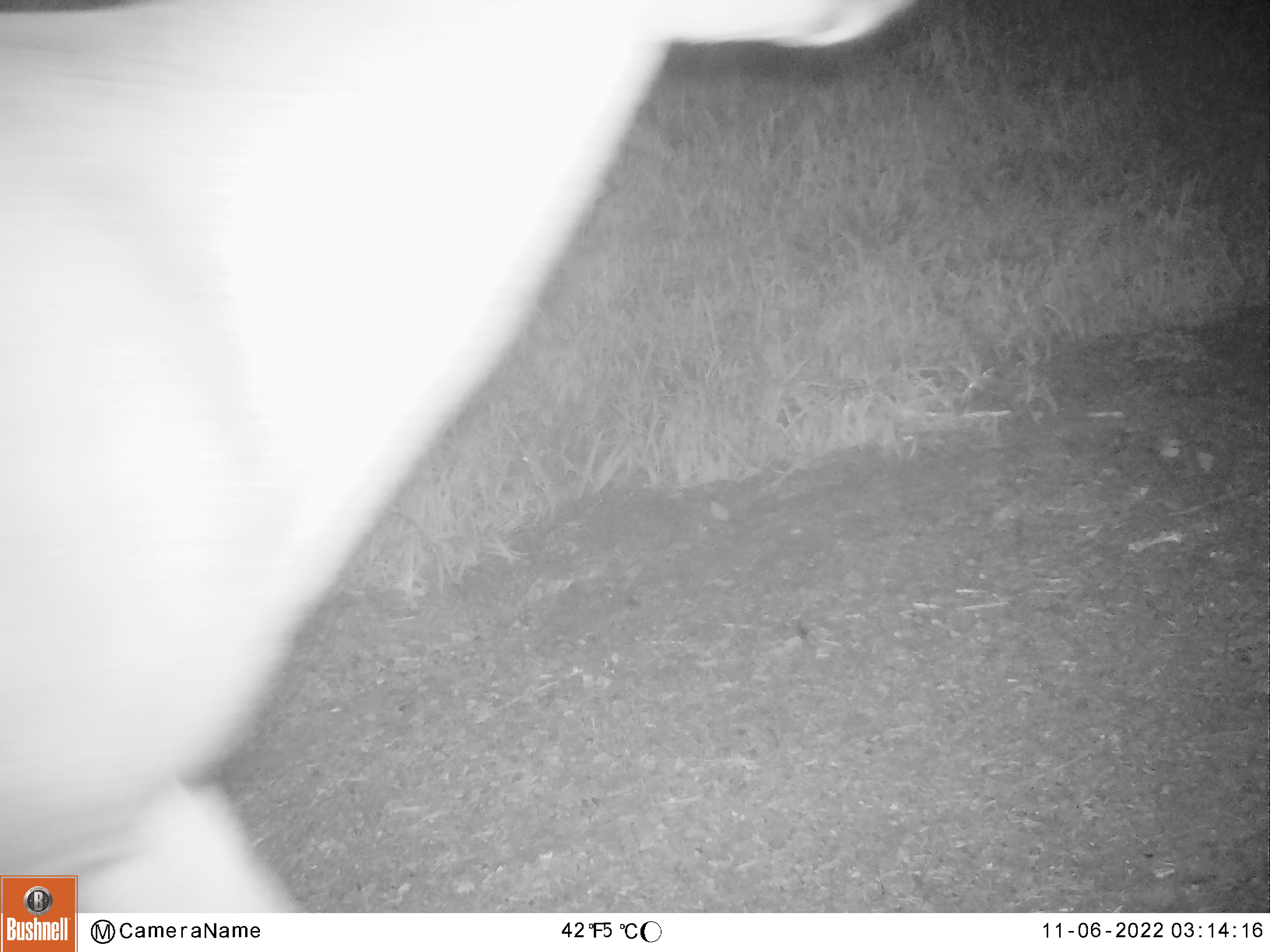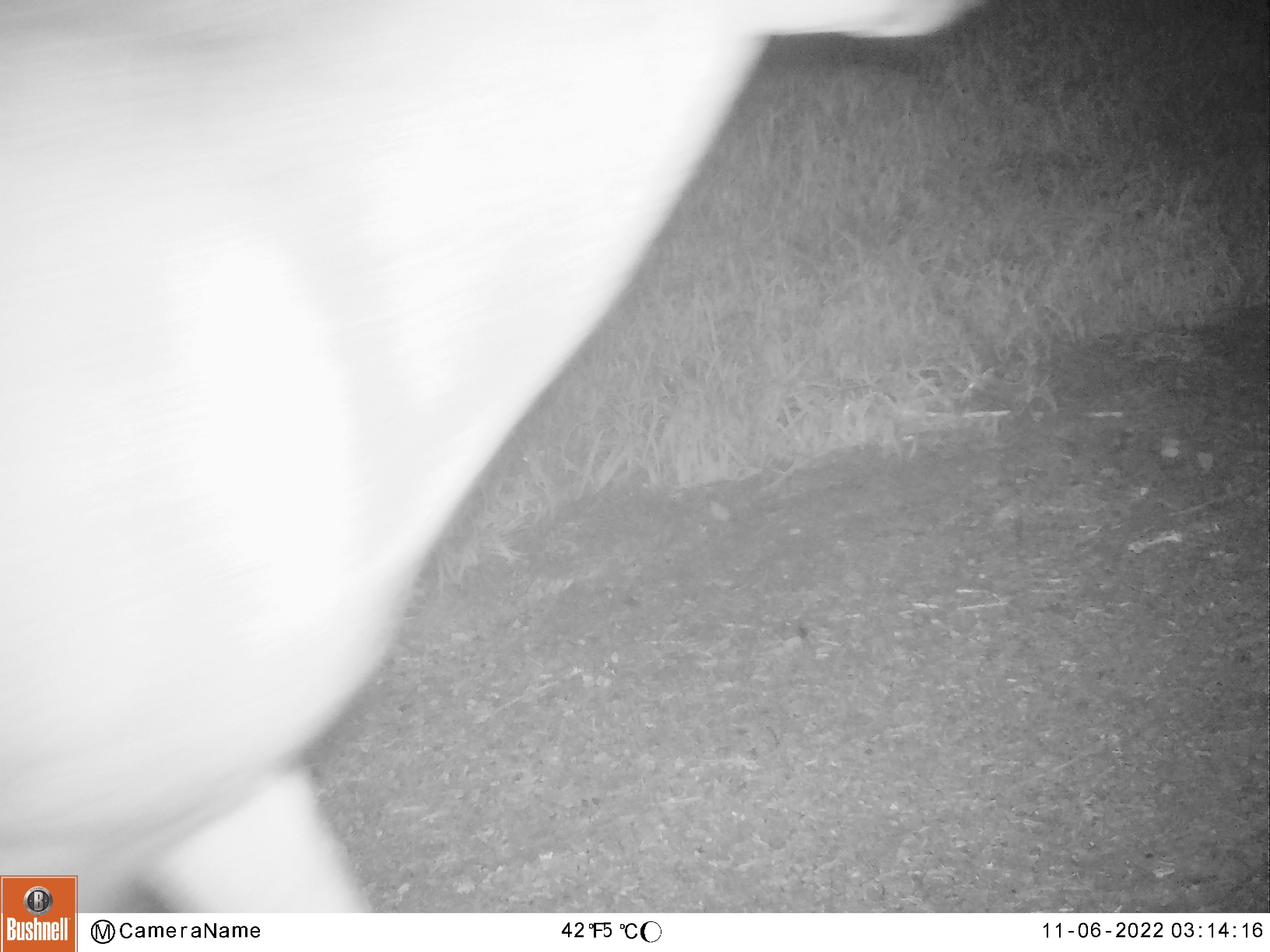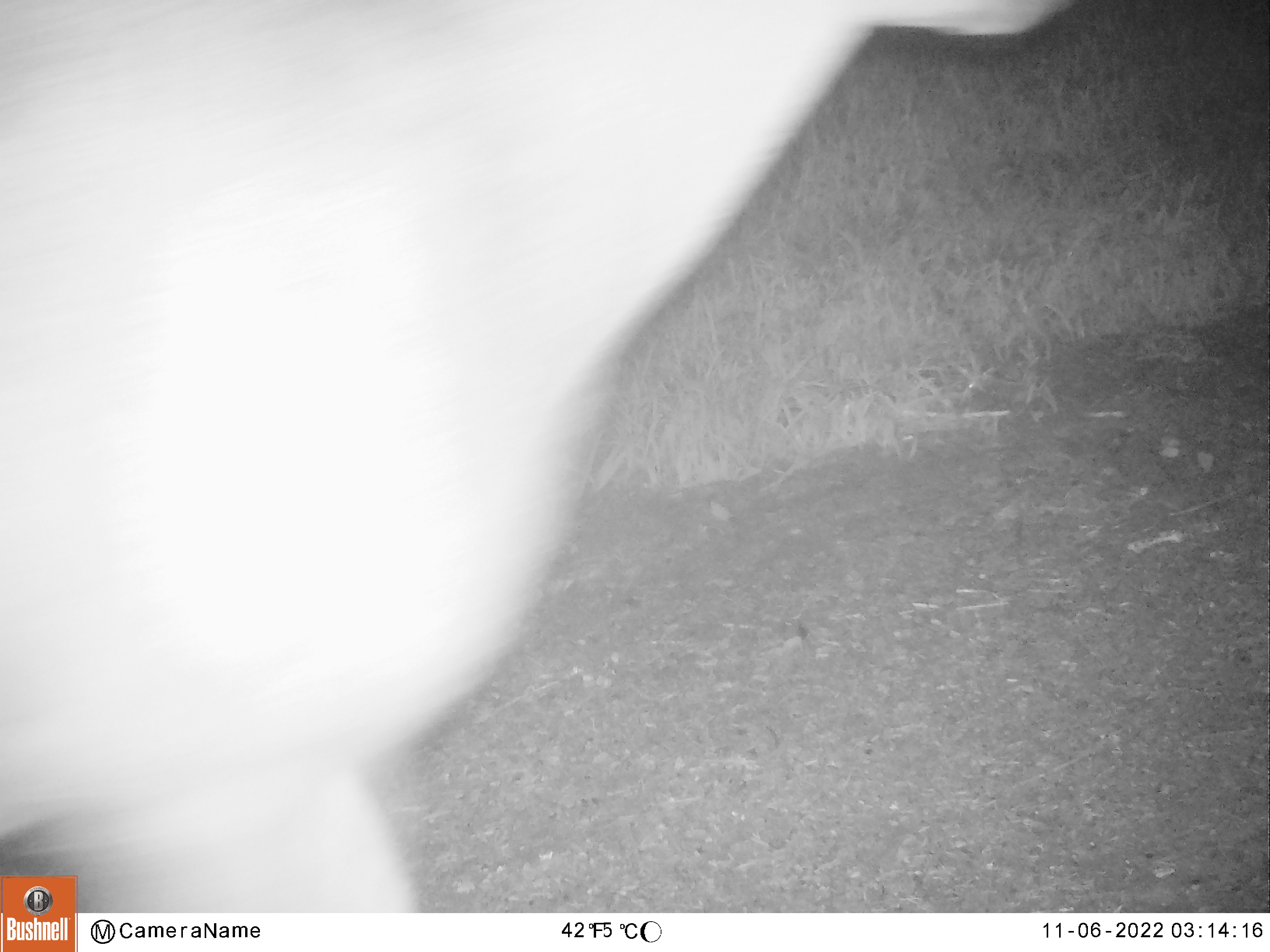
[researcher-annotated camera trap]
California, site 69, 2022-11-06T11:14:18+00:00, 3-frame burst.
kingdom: Animalia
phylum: Chordata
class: Mammalia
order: Artiodactyla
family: Cervidae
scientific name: Cervidae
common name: elk or deer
Elk or deer (Cervidae).